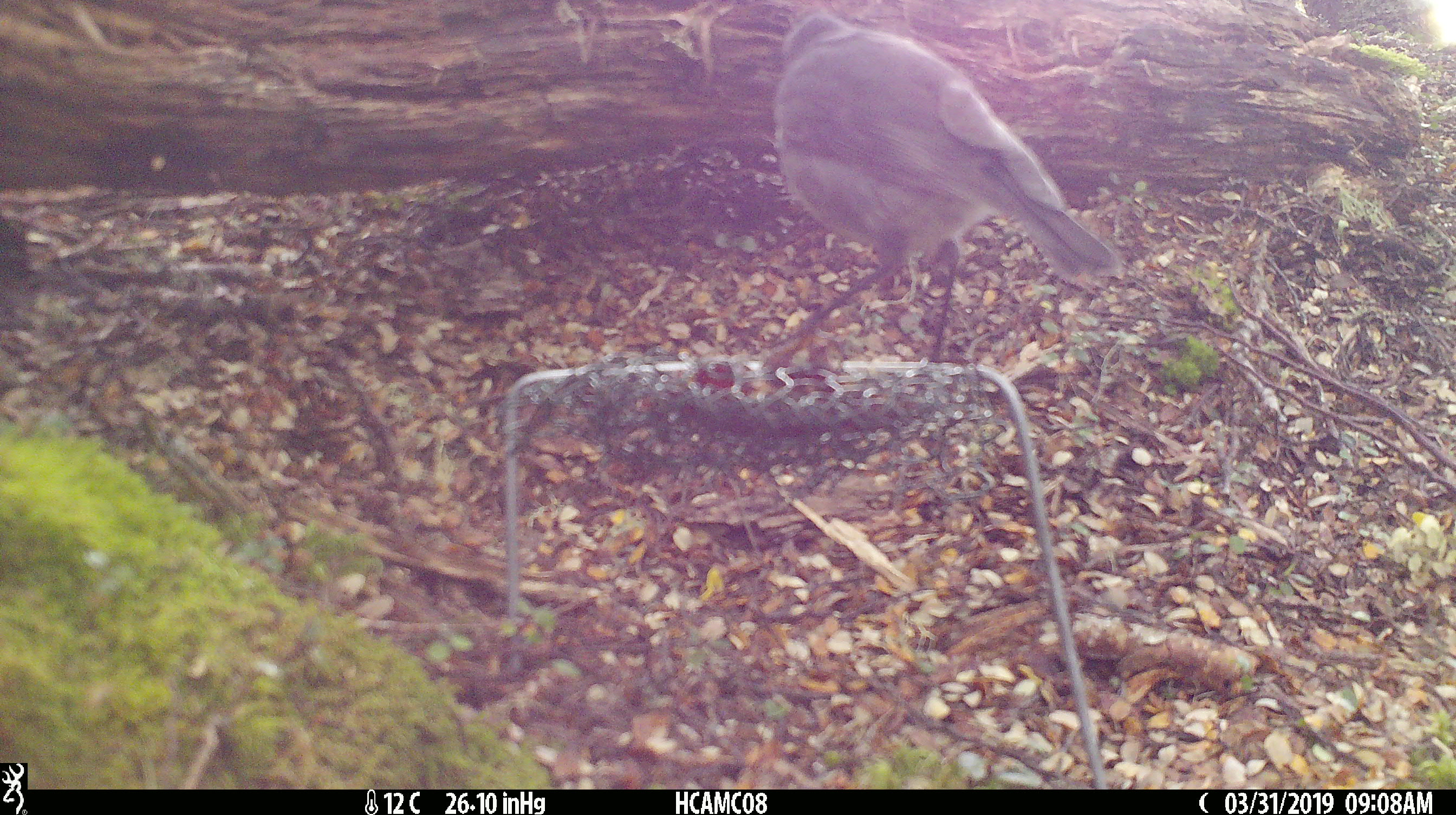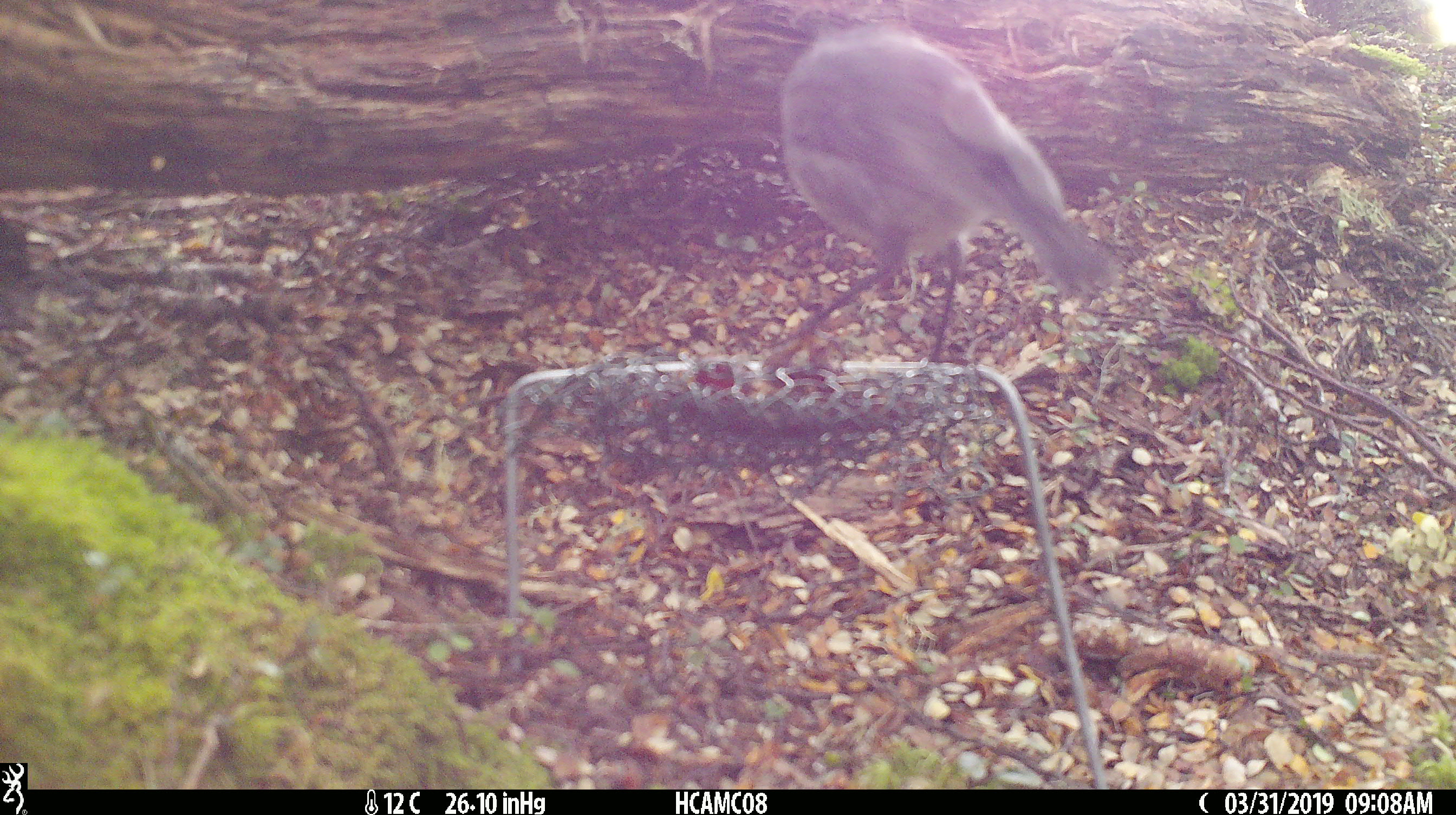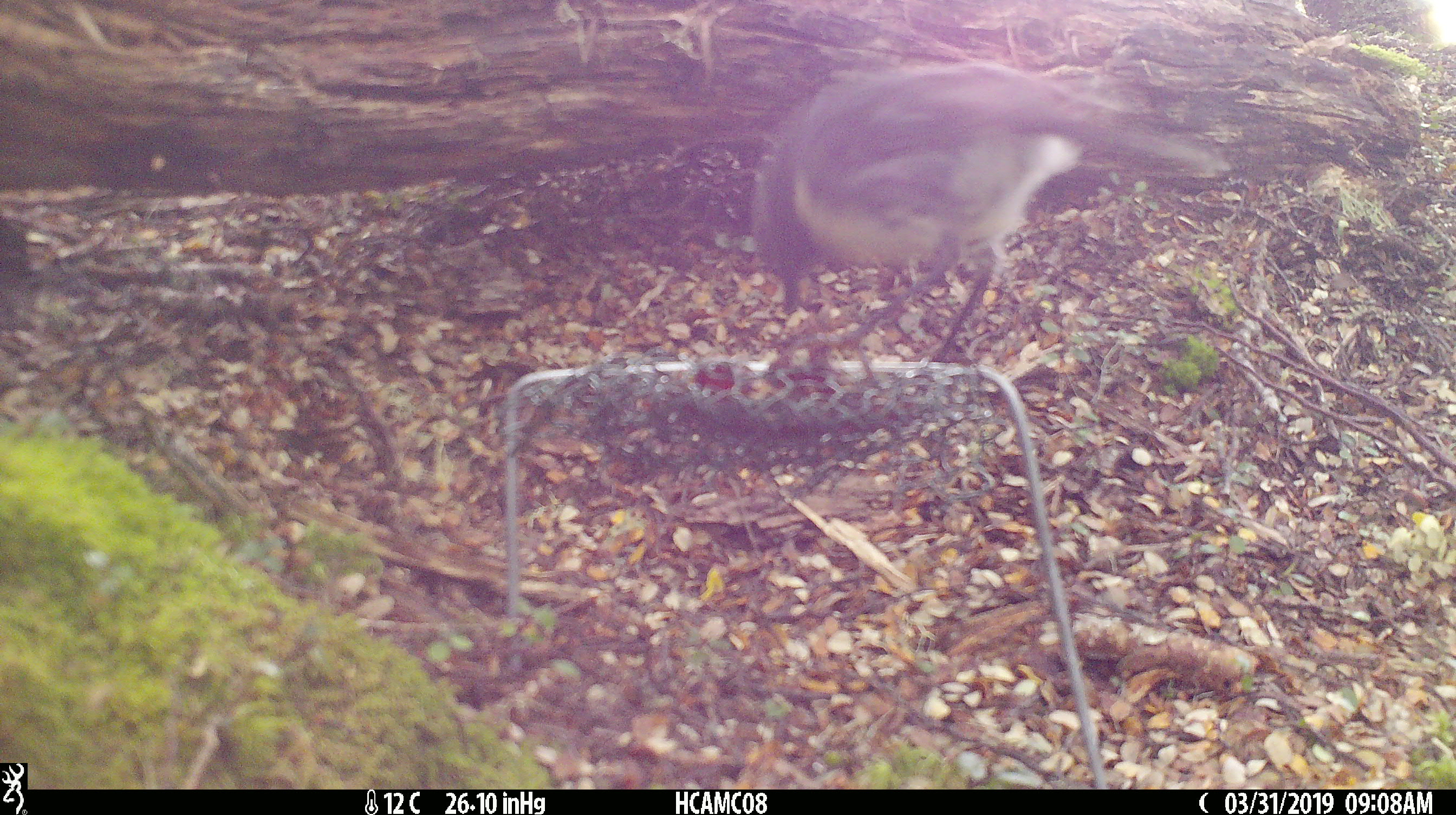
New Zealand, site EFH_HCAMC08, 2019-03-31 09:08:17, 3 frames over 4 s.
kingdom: Animalia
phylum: Chordata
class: Aves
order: Passeriformes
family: Petroicidae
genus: Petroica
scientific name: Petroica australis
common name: new zealand robin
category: robin